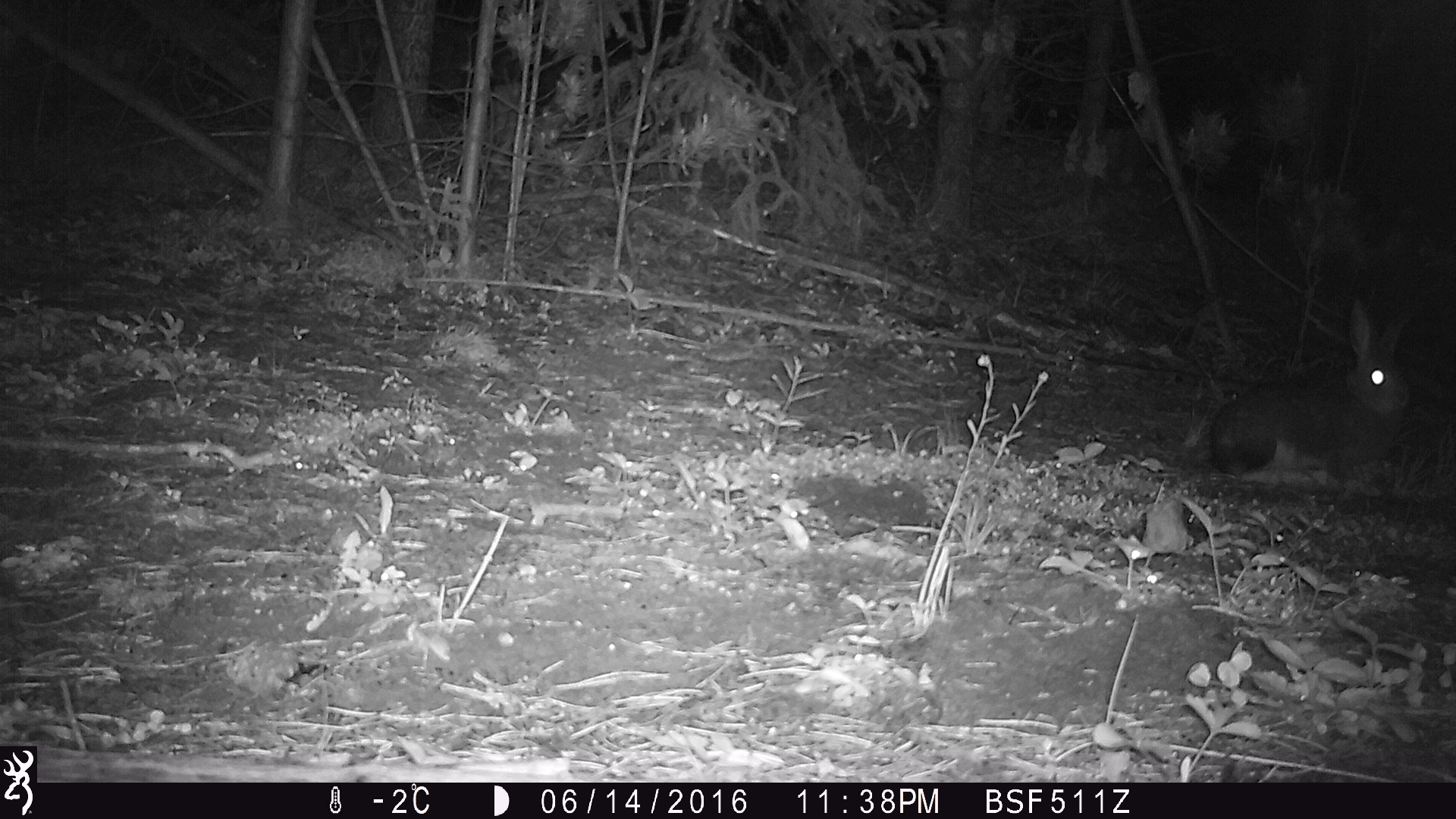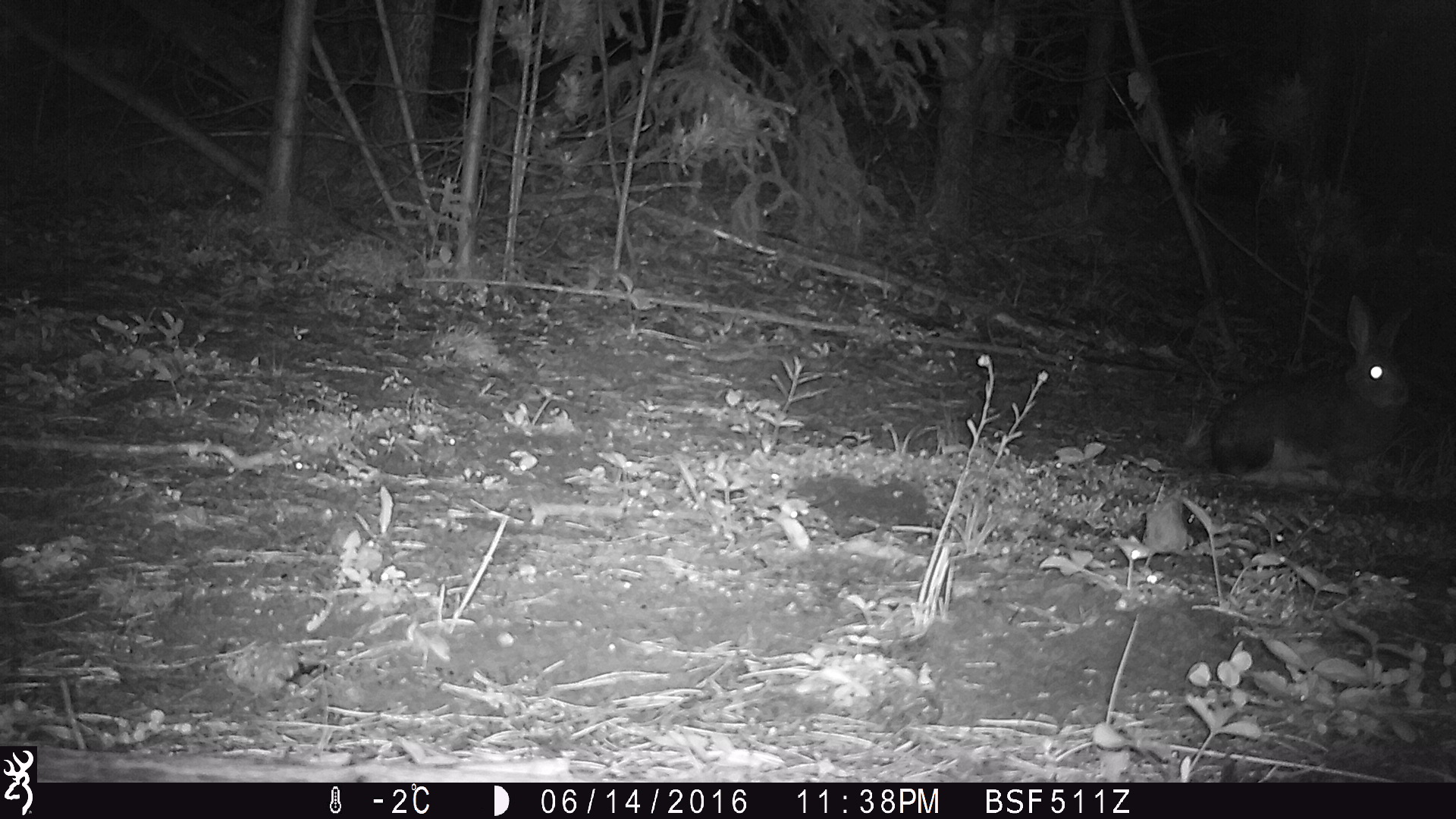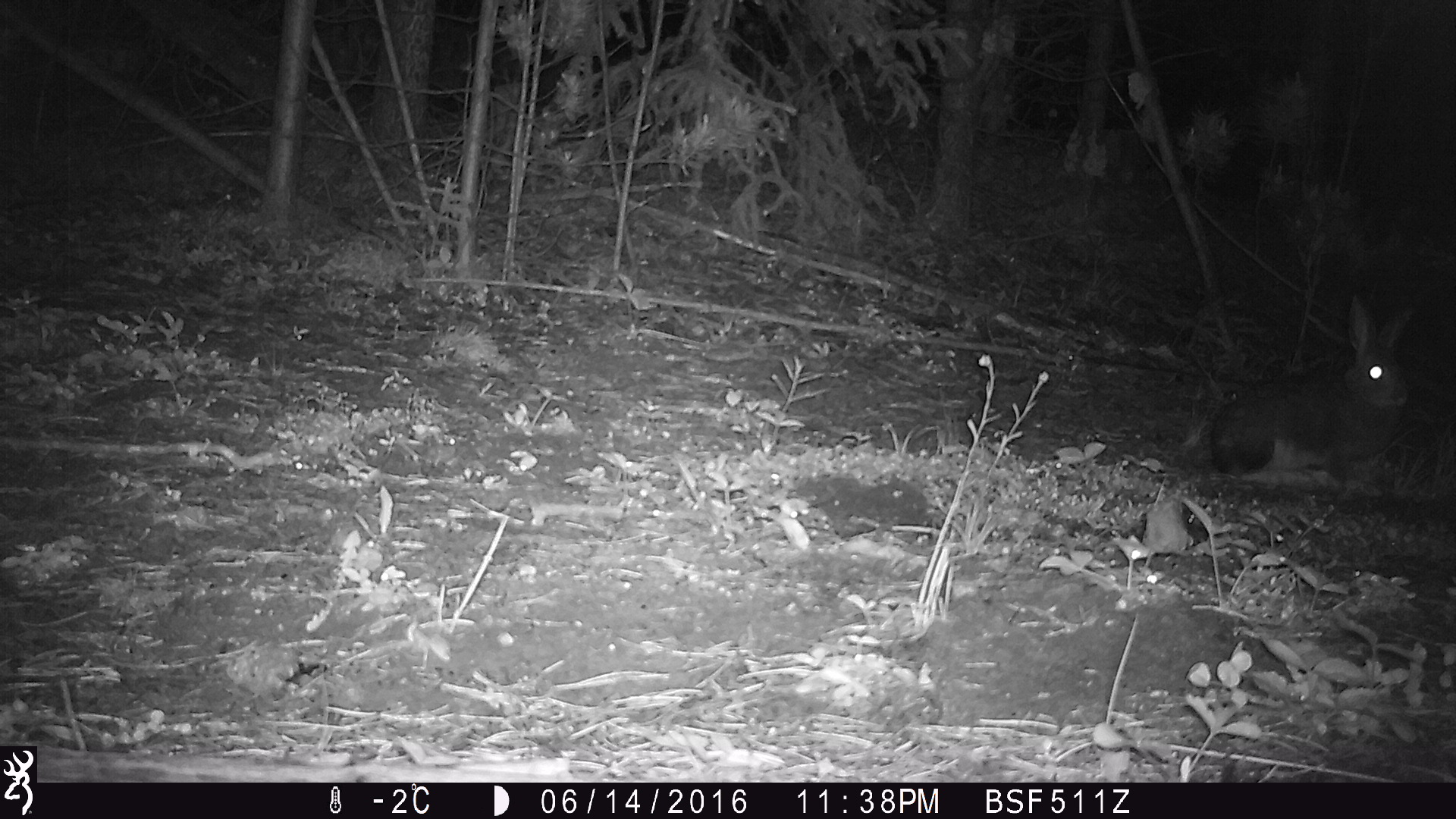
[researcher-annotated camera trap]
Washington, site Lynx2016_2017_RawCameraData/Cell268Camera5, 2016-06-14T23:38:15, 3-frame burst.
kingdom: Animalia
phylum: Chordata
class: Mammalia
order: Lagomorpha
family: Leporidae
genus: Lepus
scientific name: Lepus americanus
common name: snowshoe hare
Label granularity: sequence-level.